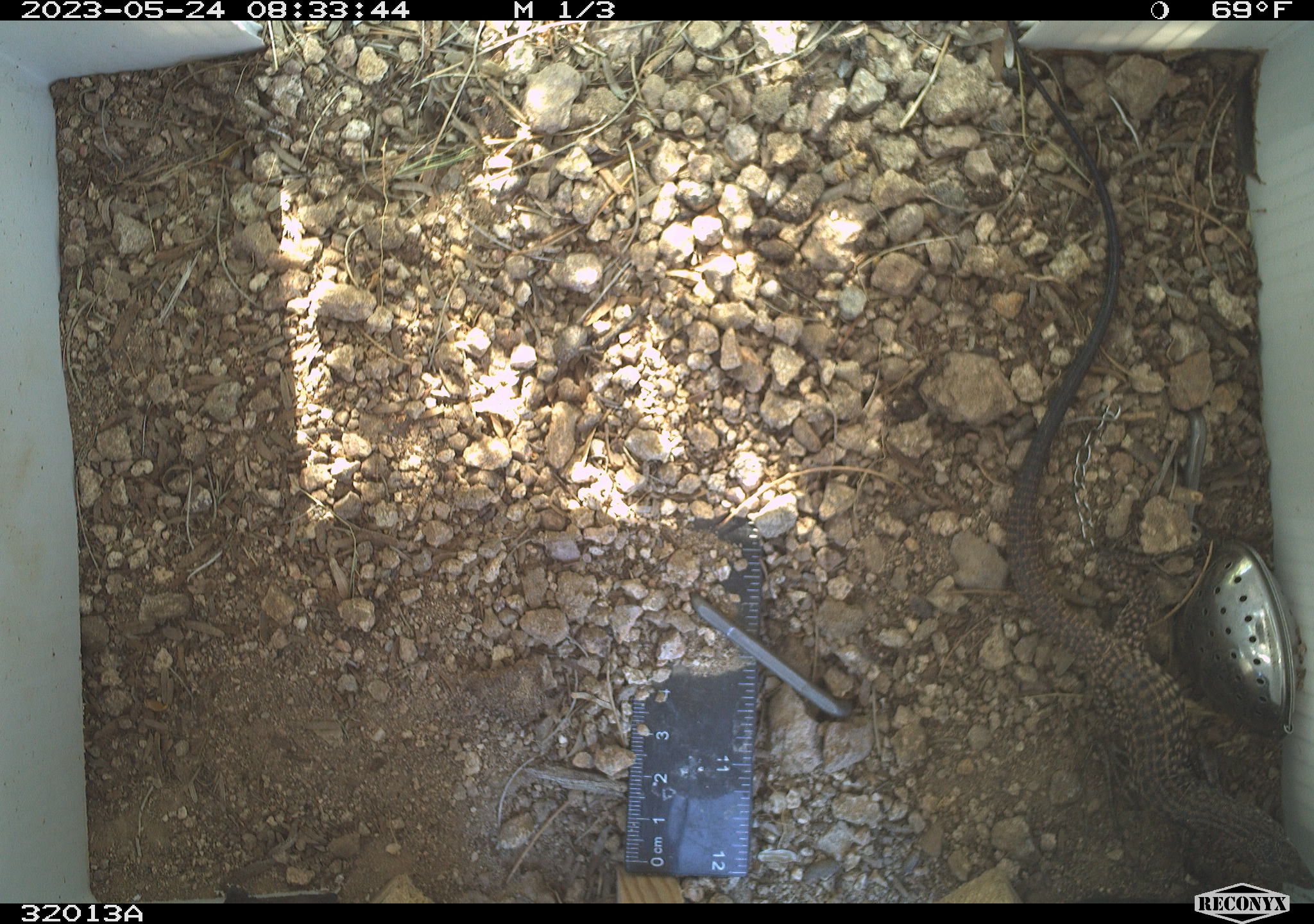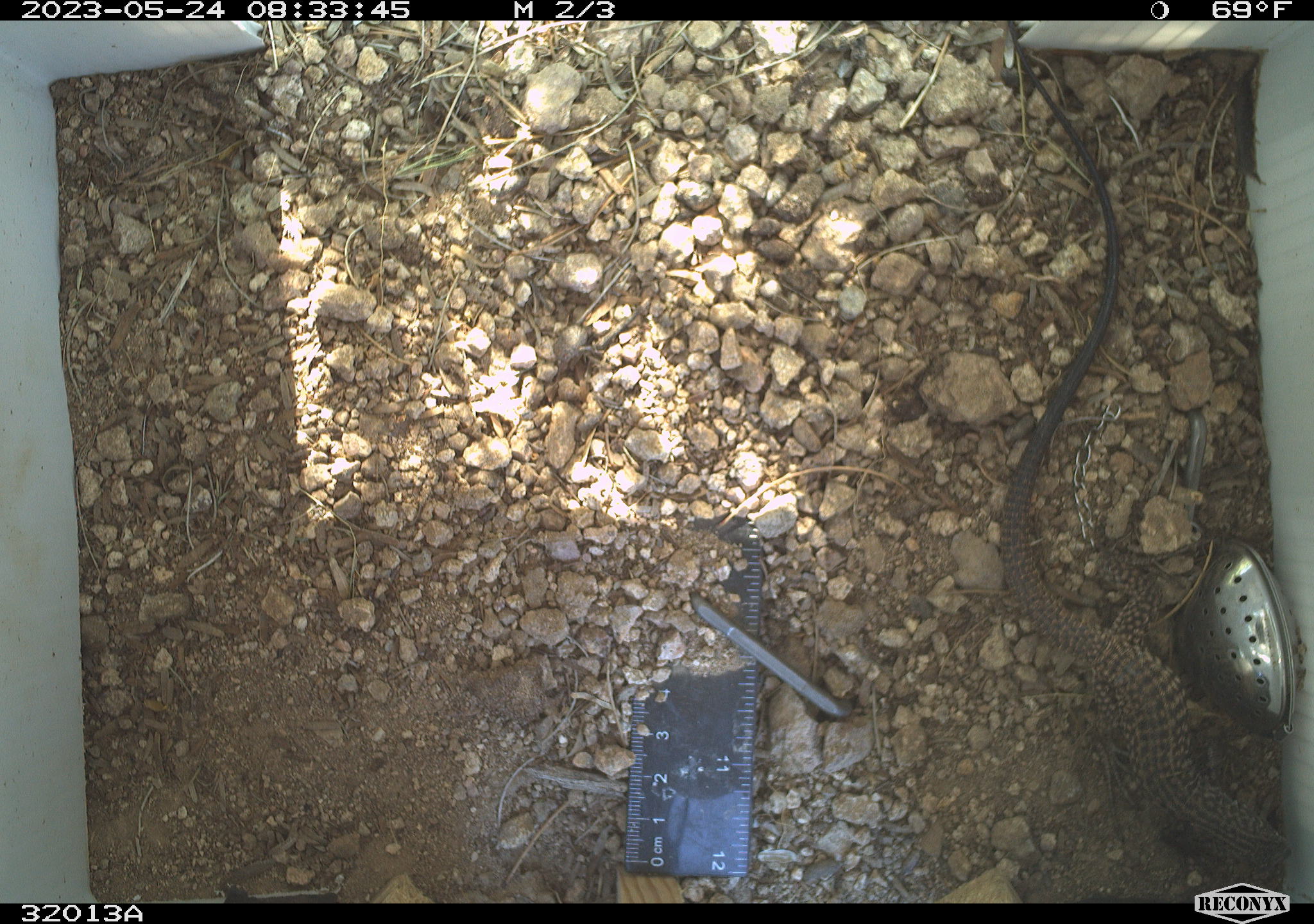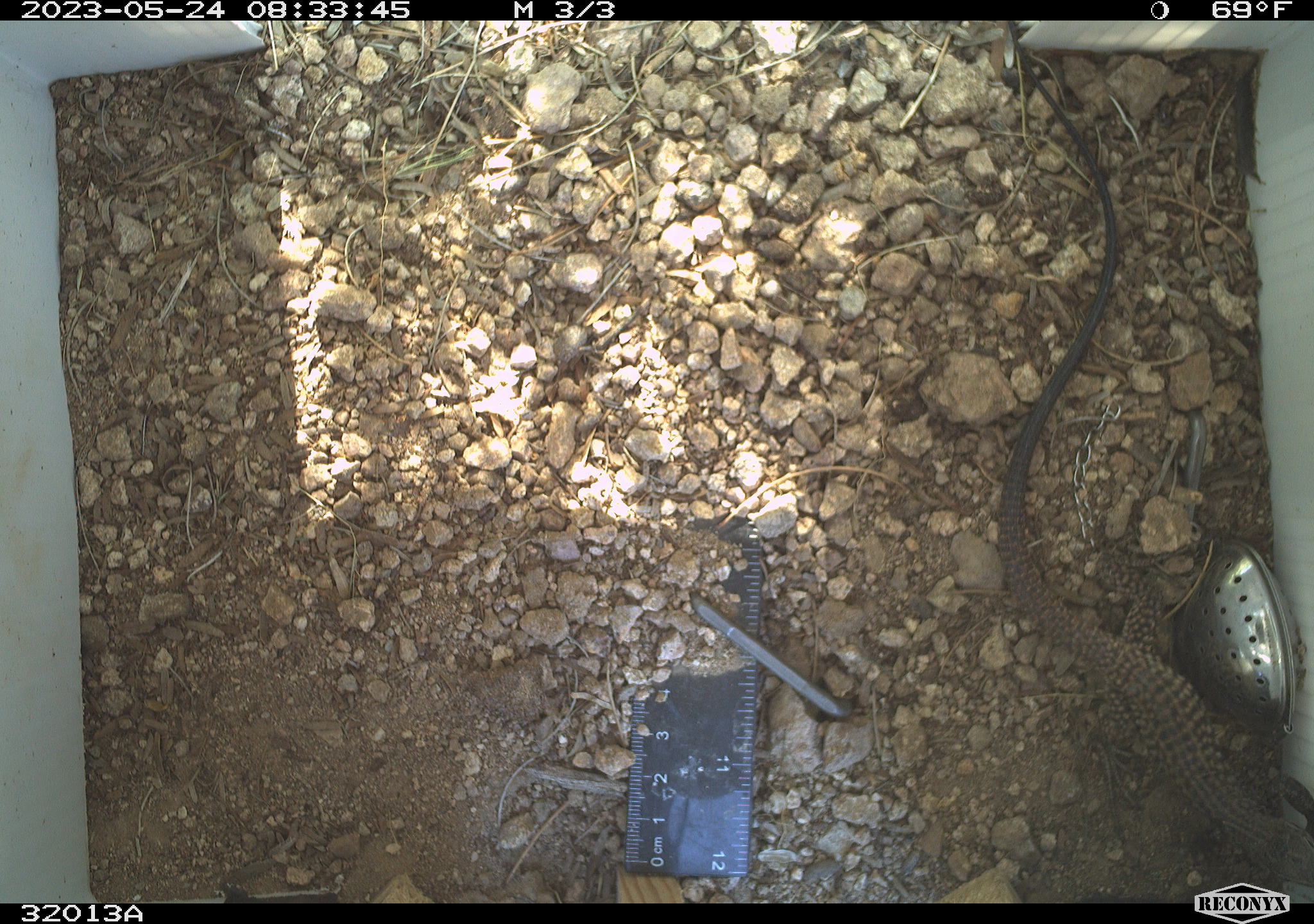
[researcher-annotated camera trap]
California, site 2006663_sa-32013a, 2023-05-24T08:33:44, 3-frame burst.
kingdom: Animalia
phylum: Chordata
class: Reptilia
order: Squamata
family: Teiidae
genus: Aspidoscelis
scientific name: Aspidoscelis tigris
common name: western whiptail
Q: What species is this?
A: Western whiptail (Aspidoscelis tigris).